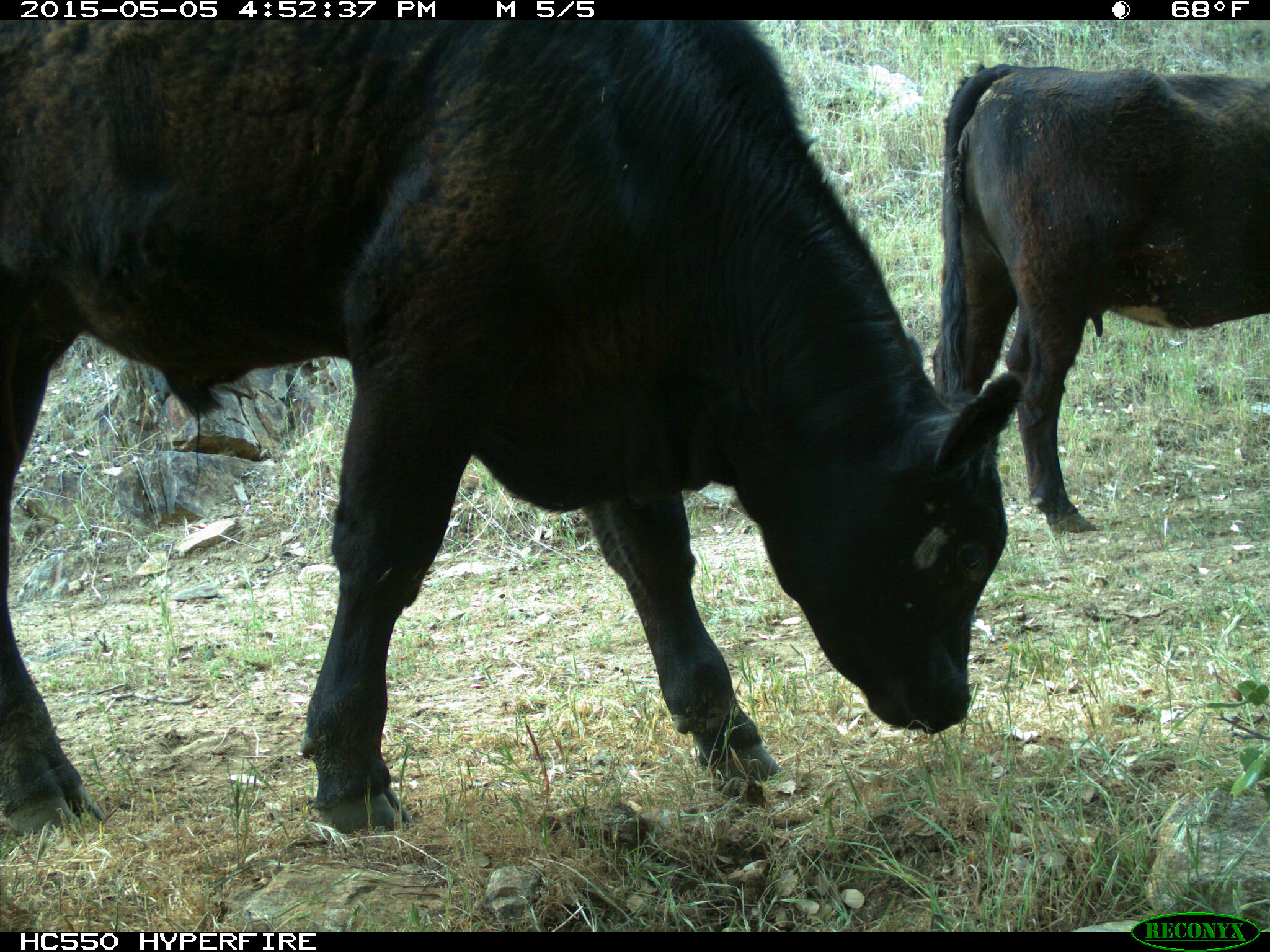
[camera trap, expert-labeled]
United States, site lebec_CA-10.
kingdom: Animalia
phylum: Chordata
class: Mammalia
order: Artiodactyla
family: Bovidae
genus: Bos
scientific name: Bos taurus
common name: domestic cow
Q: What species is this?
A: Bos taurus (domestic cow).